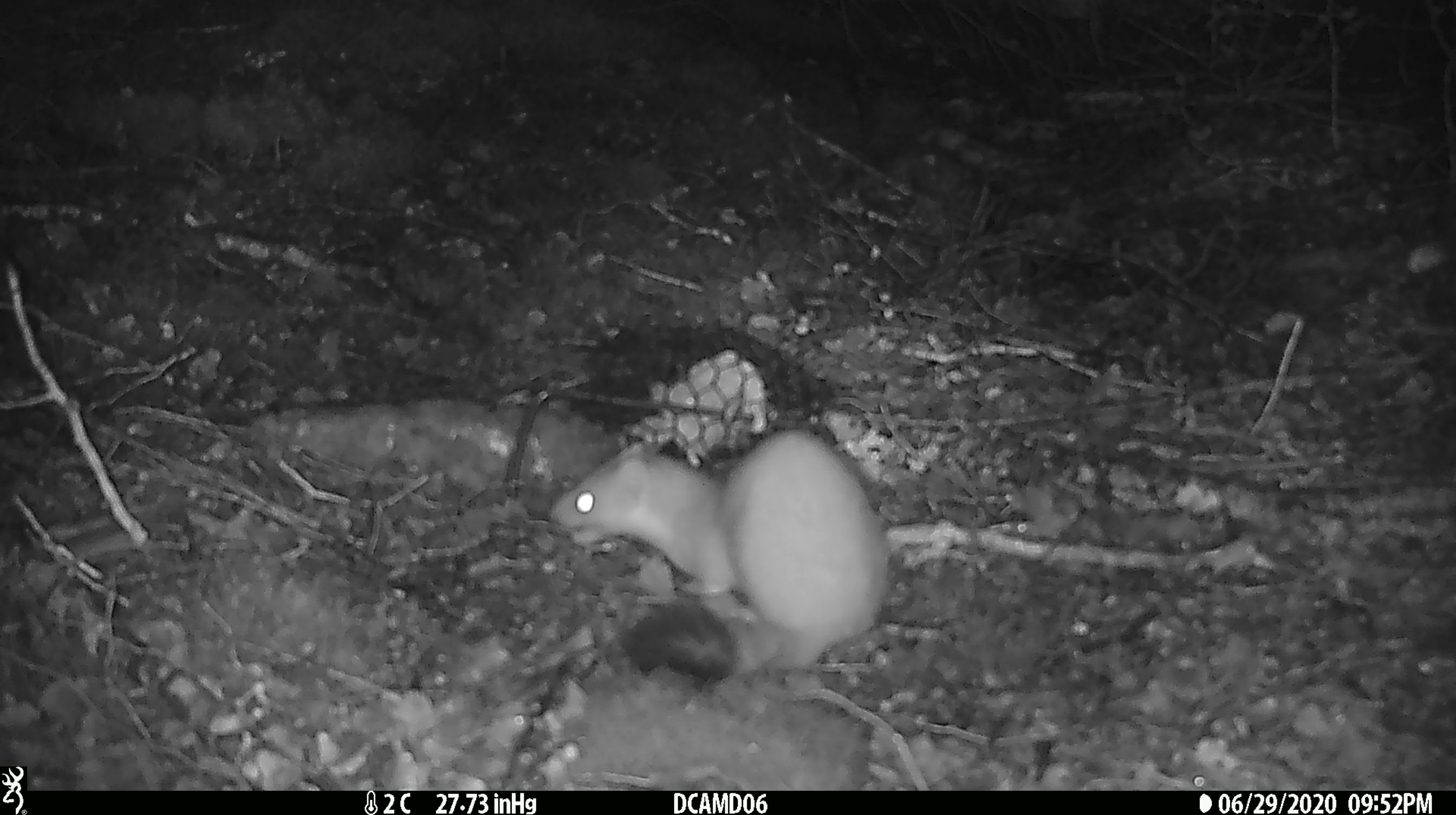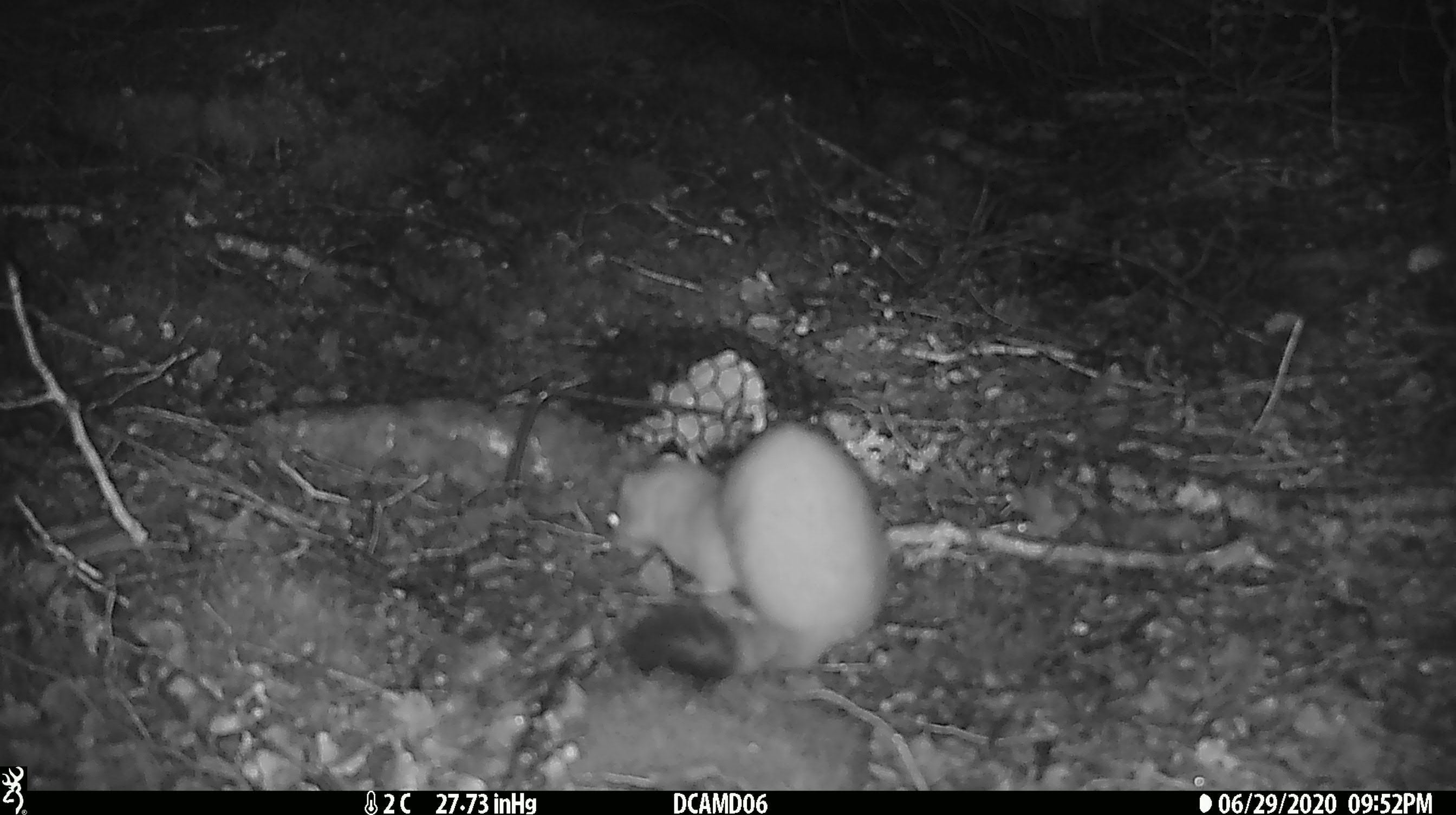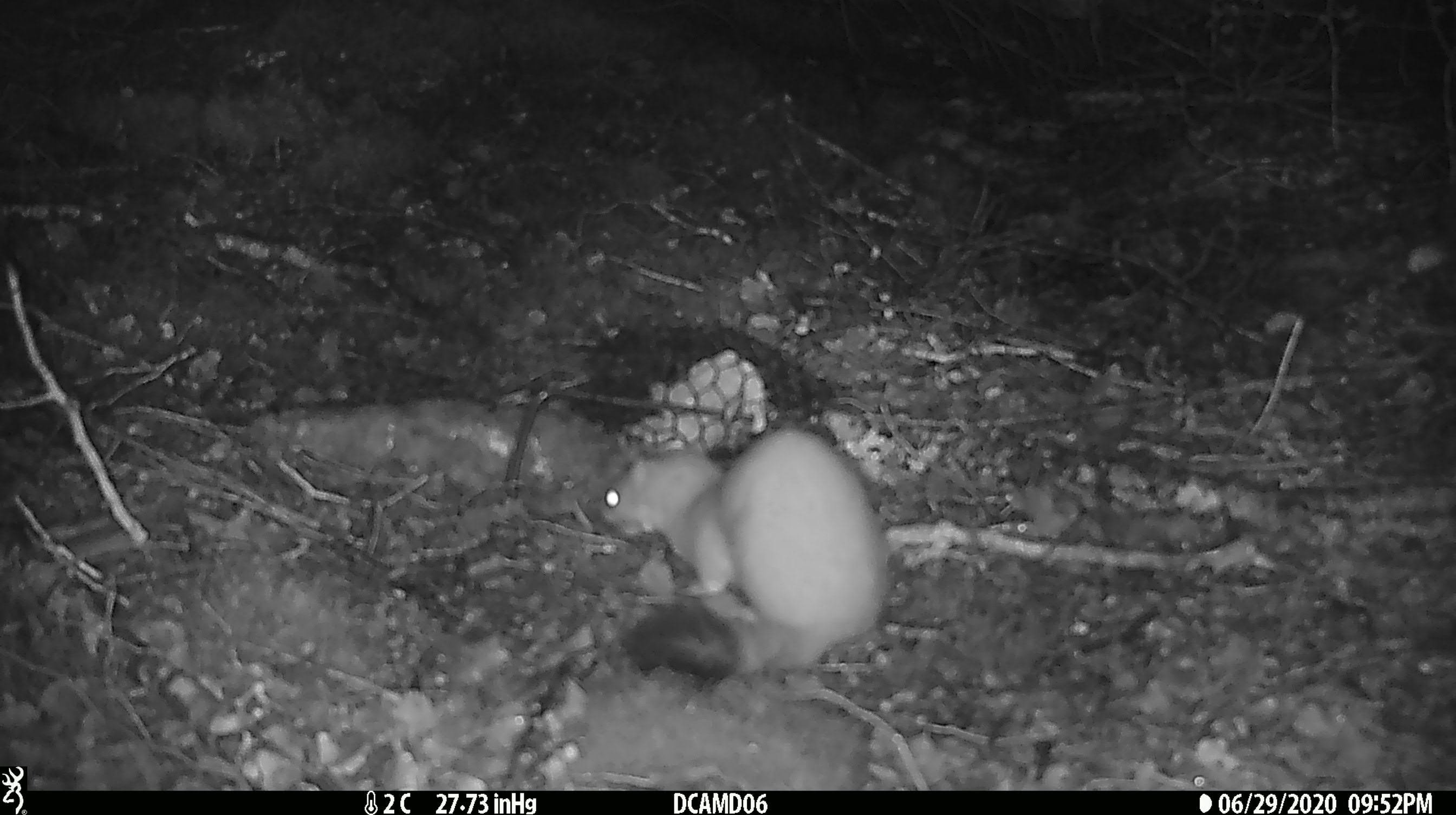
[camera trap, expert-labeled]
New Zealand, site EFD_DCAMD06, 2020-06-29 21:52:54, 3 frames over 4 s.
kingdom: Animalia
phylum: Chordata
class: Mammalia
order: Carnivora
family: Mustelidae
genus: Mustela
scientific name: Mustela erminea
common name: stoat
Stoat (Mustela erminea).